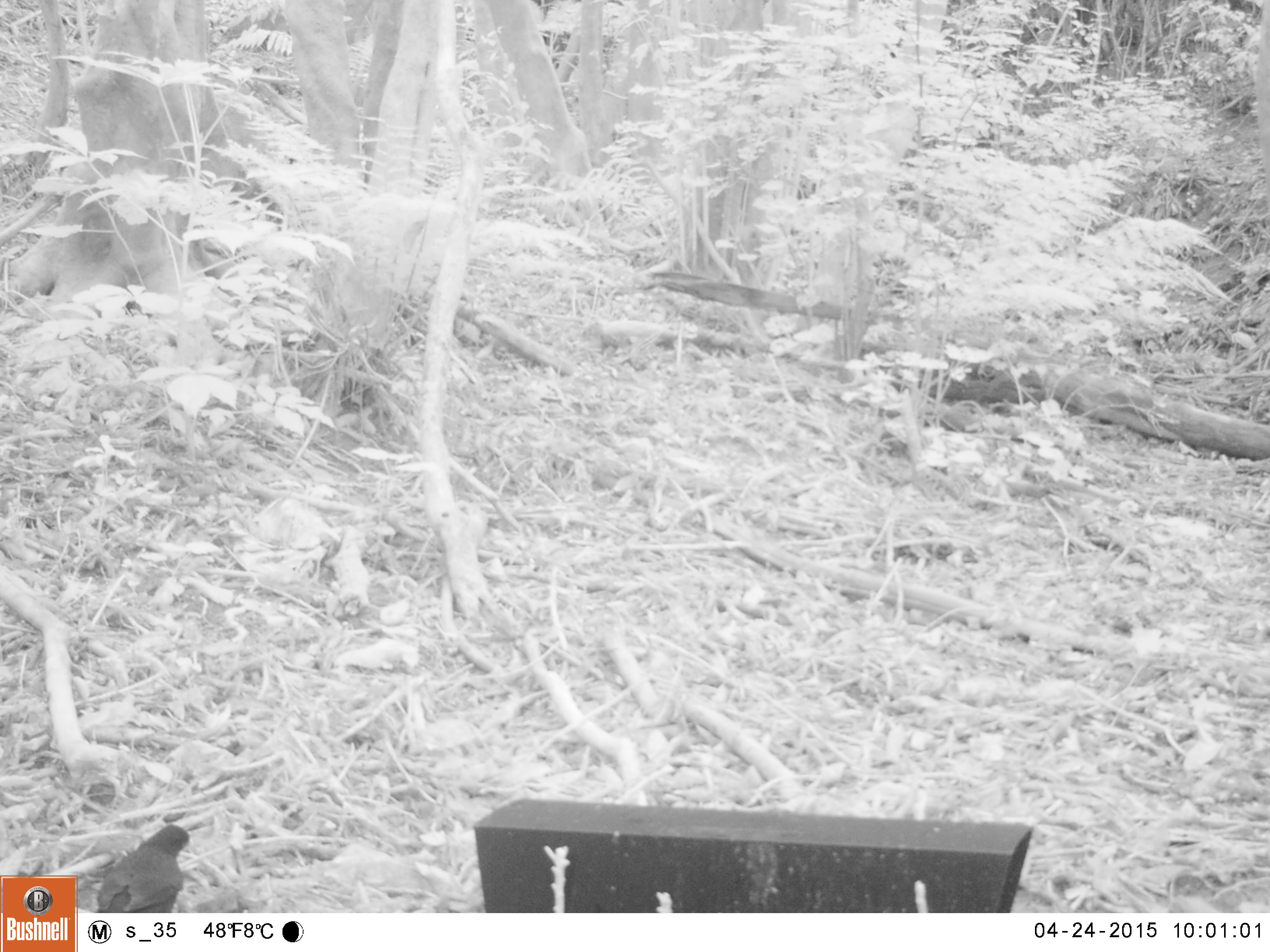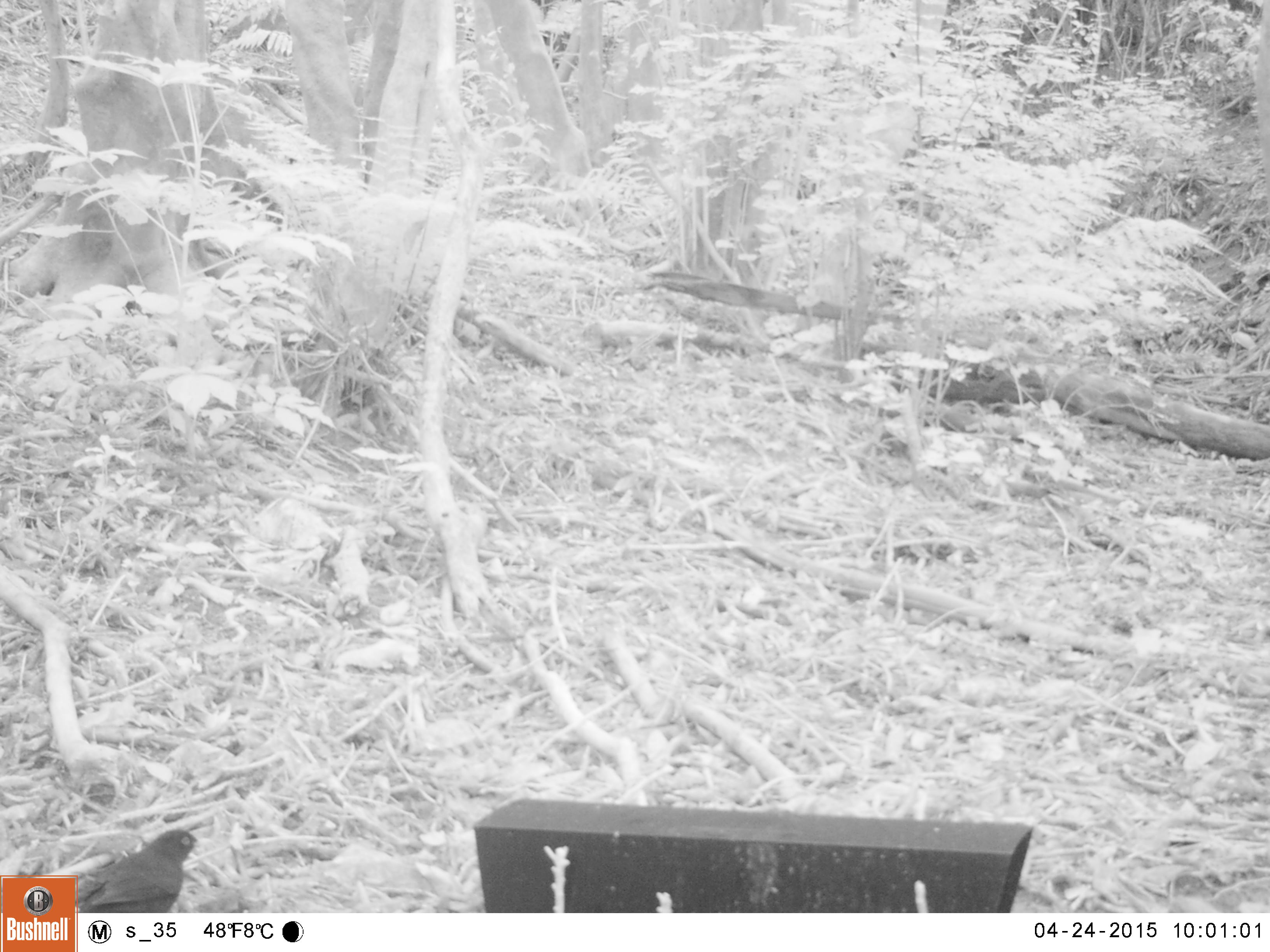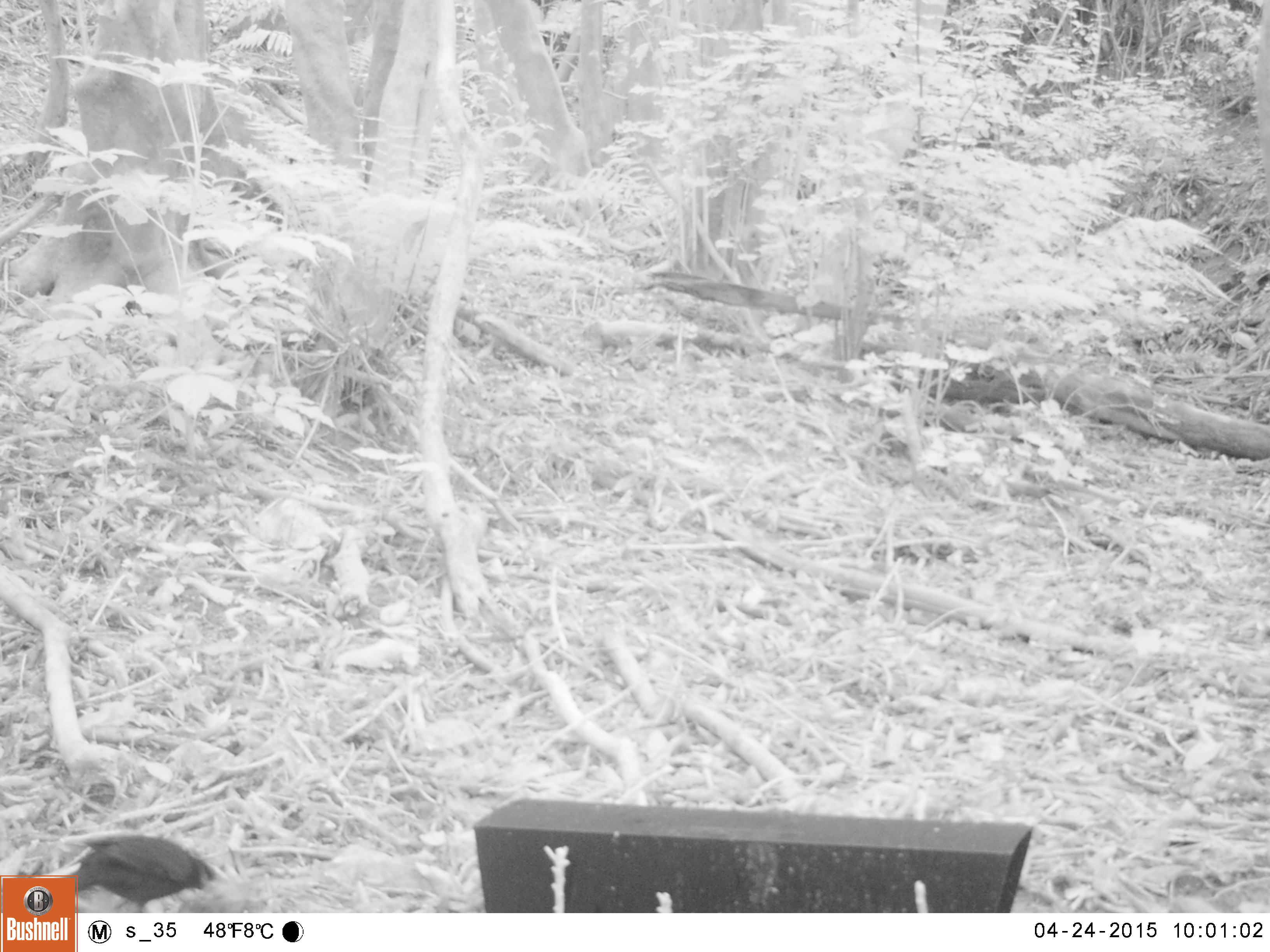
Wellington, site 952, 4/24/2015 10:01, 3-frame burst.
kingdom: Animalia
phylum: Chordata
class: Aves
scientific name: Aves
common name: bird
Bird (Aves).